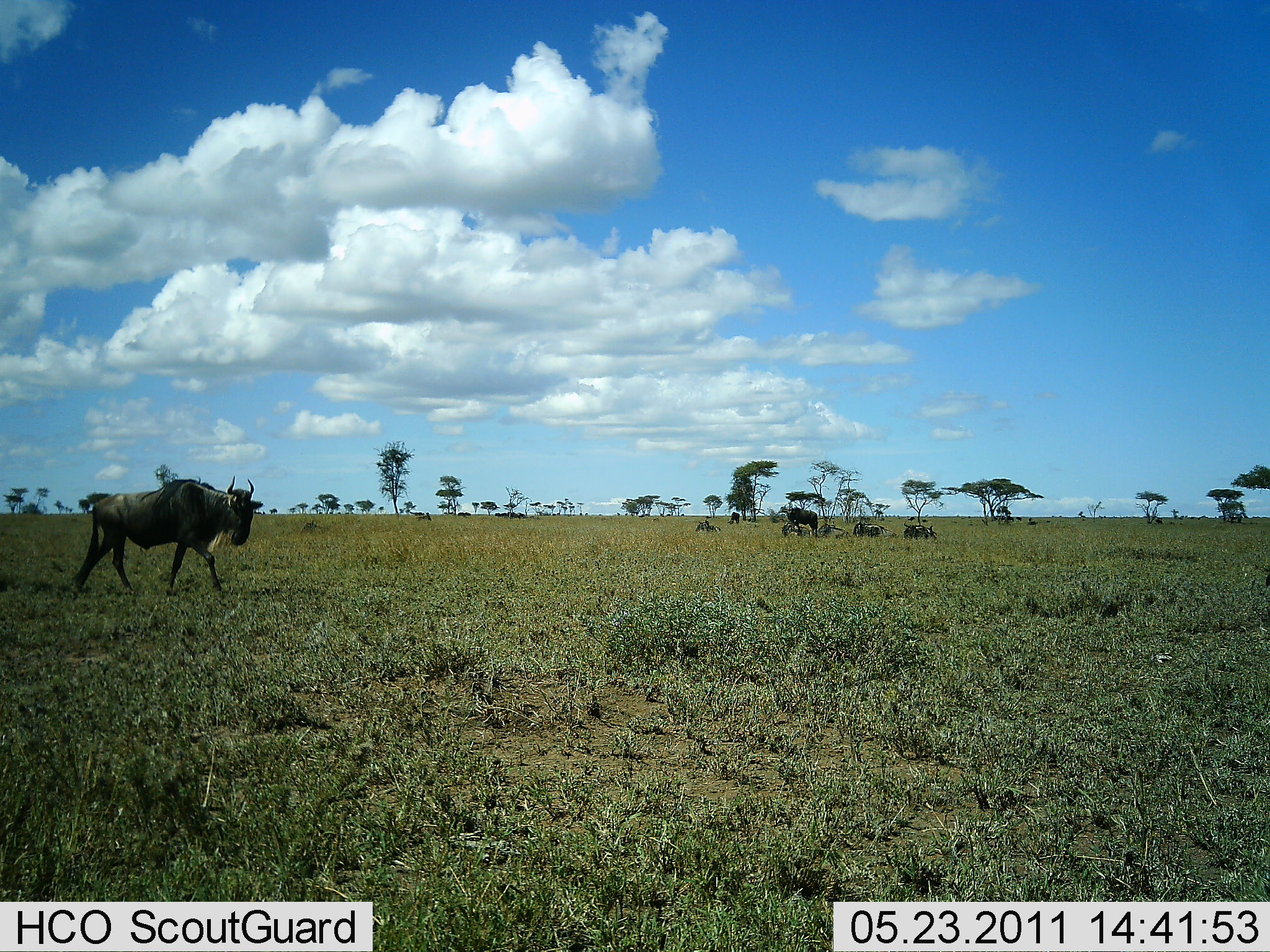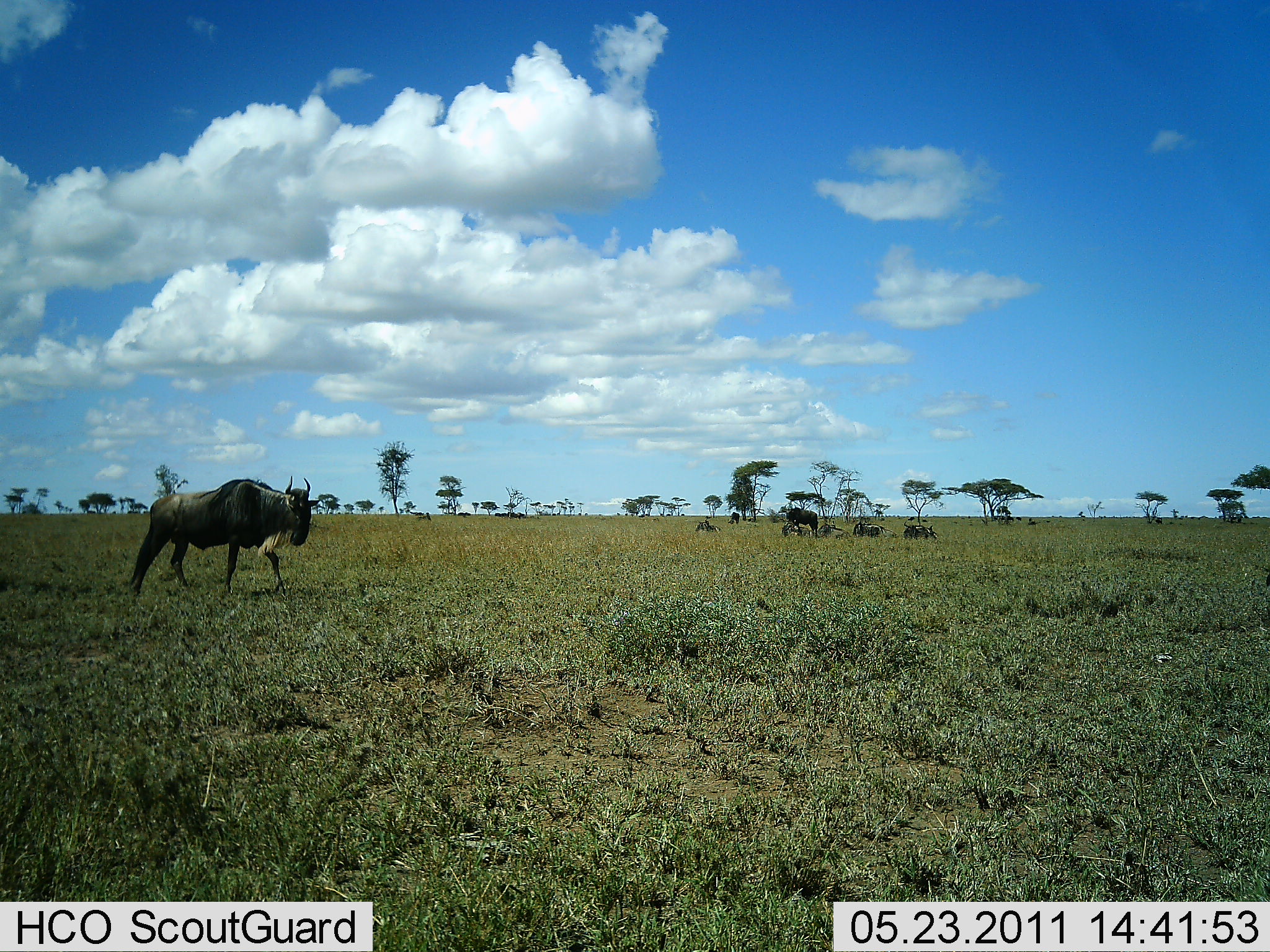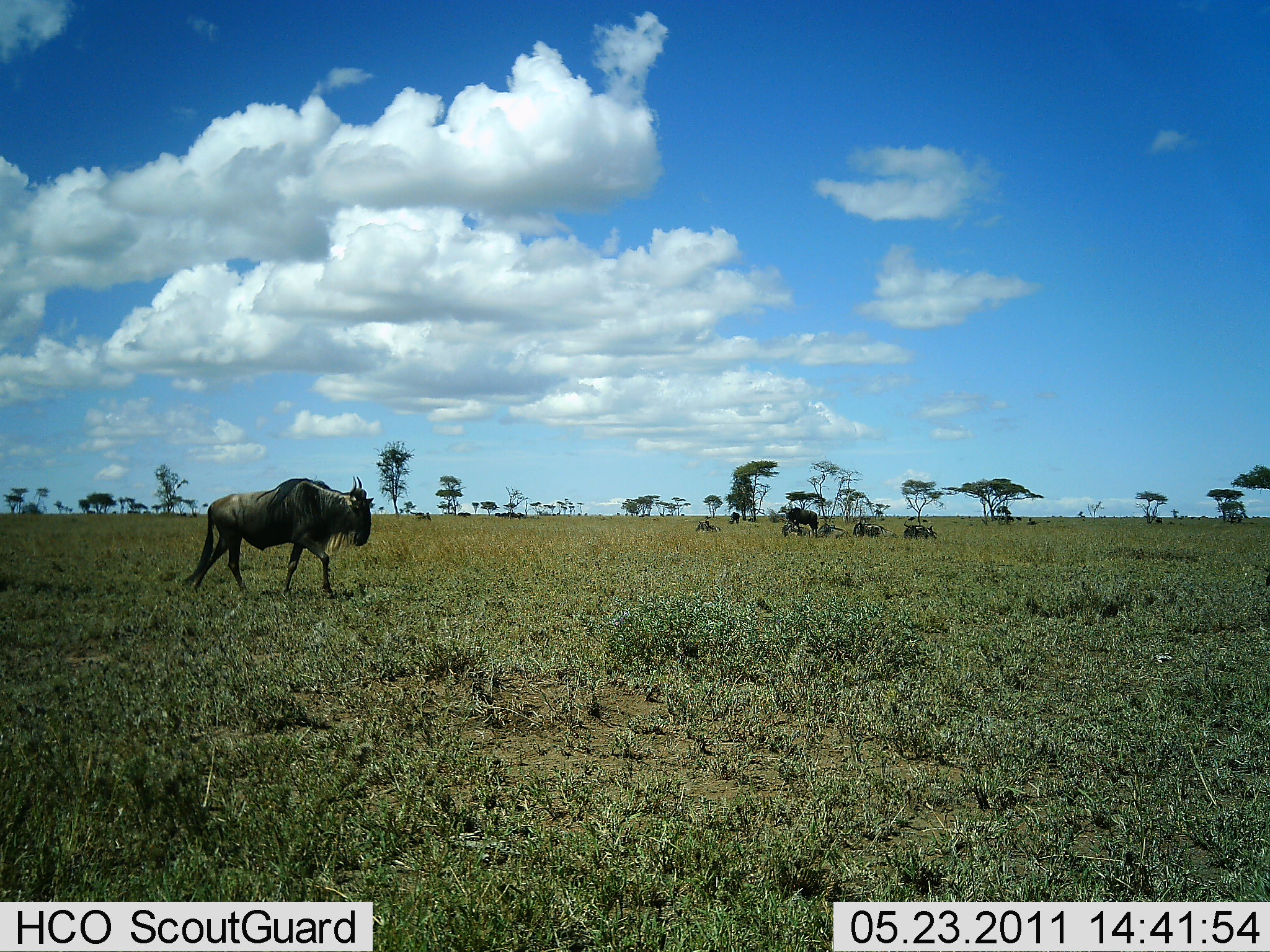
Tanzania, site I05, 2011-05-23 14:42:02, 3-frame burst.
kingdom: Animalia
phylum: Chordata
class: Mammalia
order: Artiodactyla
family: Bovidae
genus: Connochaetes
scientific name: Connochaetes taurinus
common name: blue wildebeest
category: wildebeest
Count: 2.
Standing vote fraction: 27%.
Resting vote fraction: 18%.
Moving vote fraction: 91%.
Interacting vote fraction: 0%.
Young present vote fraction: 0%.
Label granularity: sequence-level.